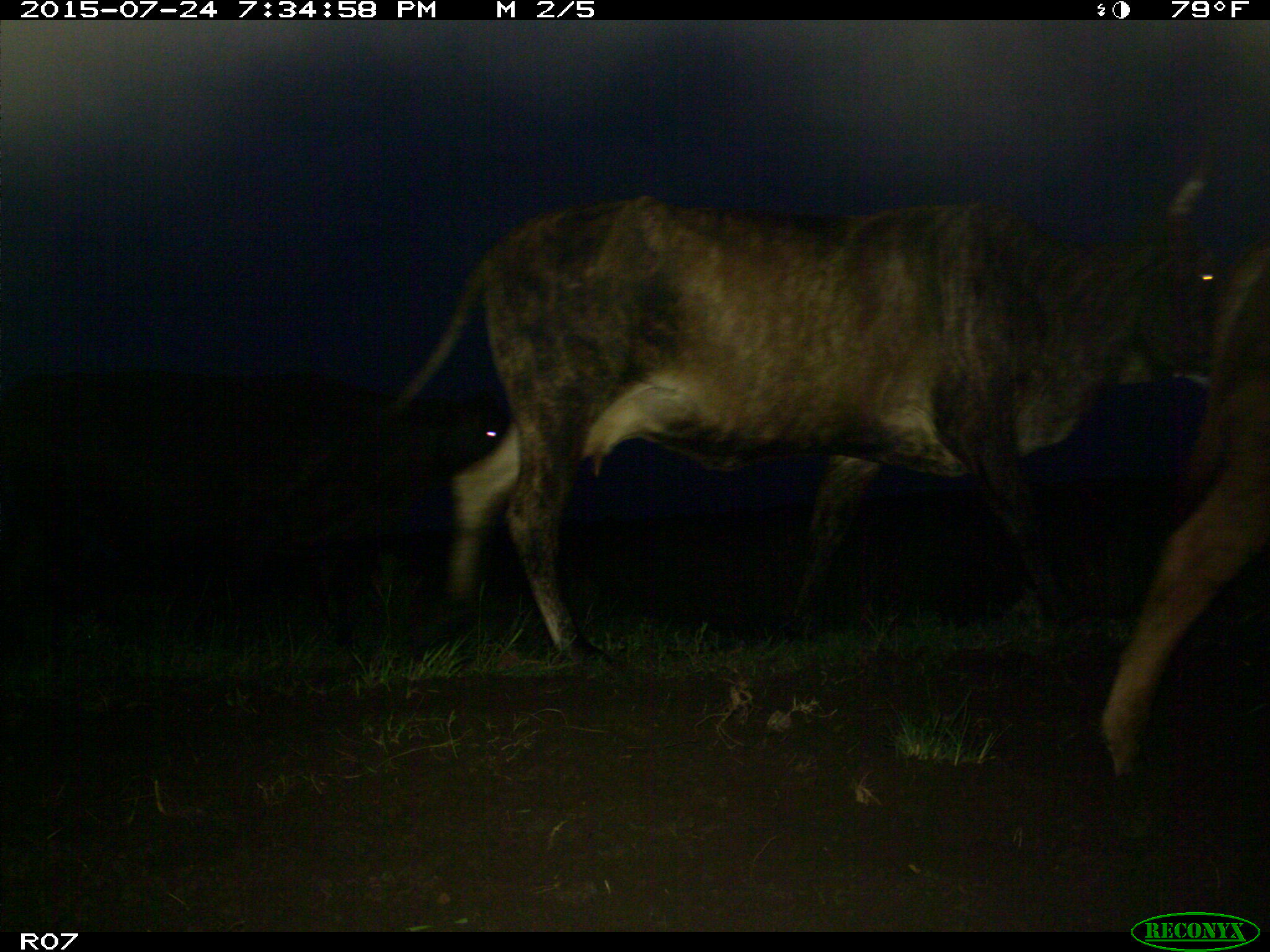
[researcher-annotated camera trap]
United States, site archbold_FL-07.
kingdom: Animalia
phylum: Chordata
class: Mammalia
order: Artiodactyla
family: Bovidae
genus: Bos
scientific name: Bos taurus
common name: domestic cow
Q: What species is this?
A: Bos taurus (domestic cow).